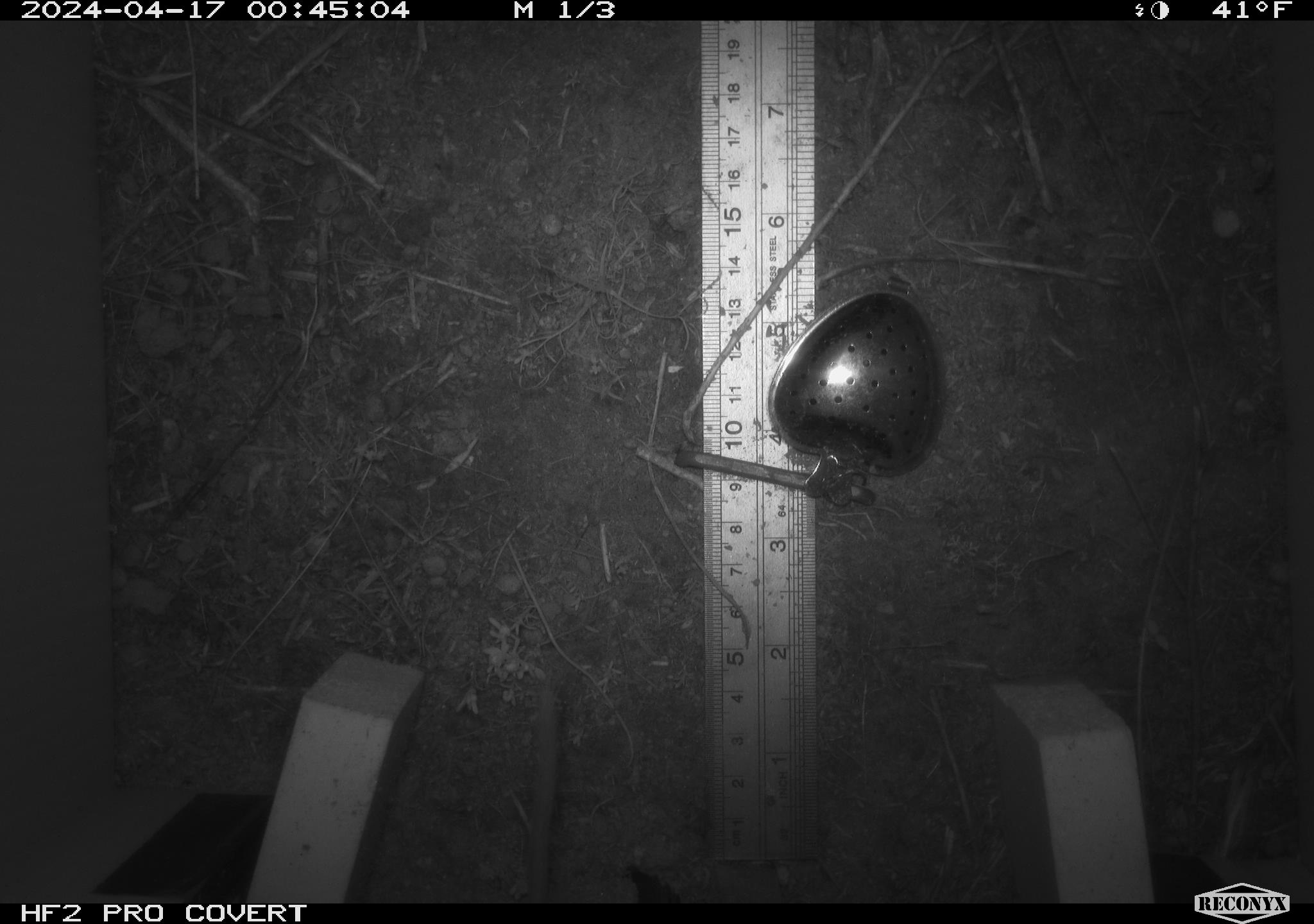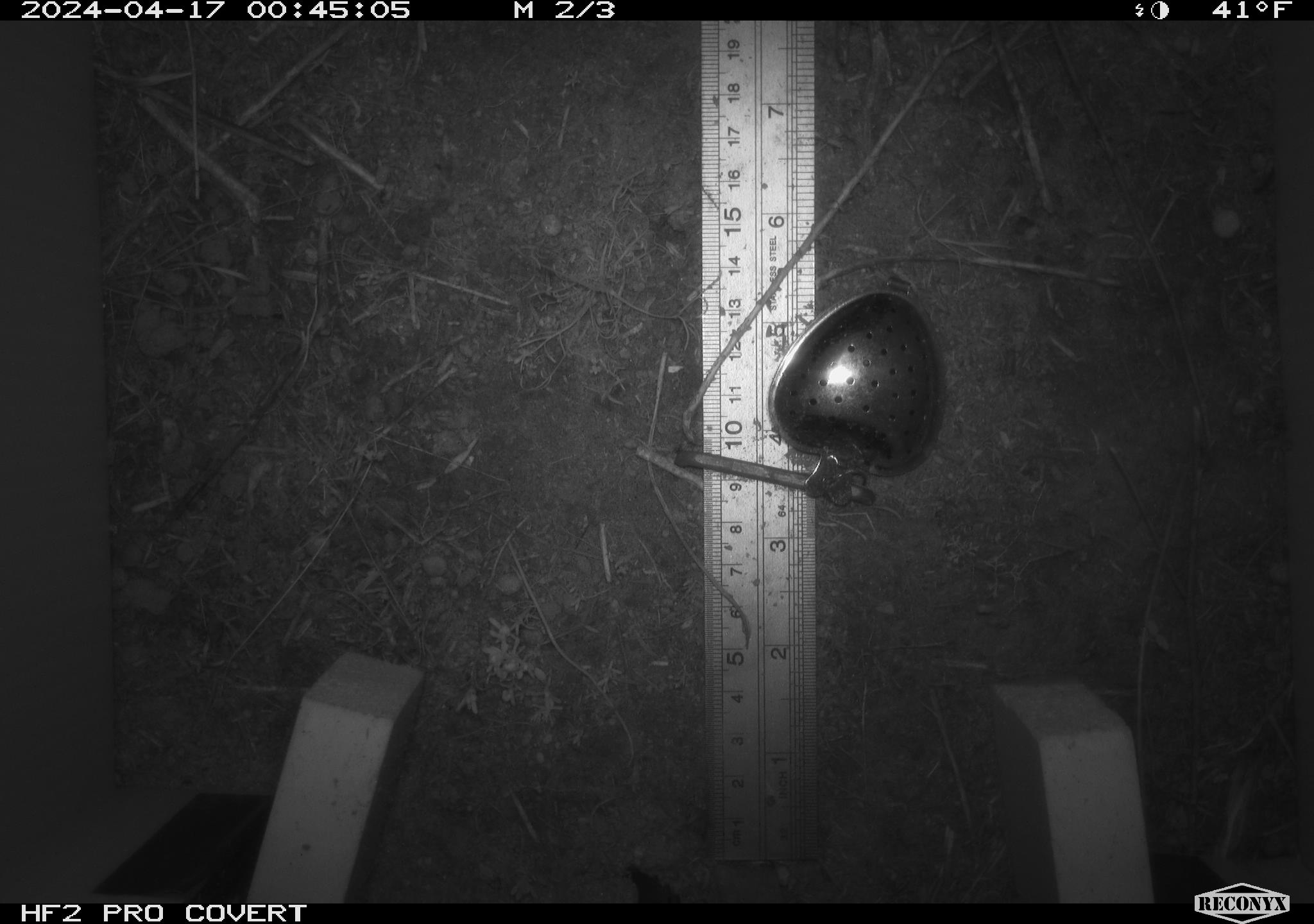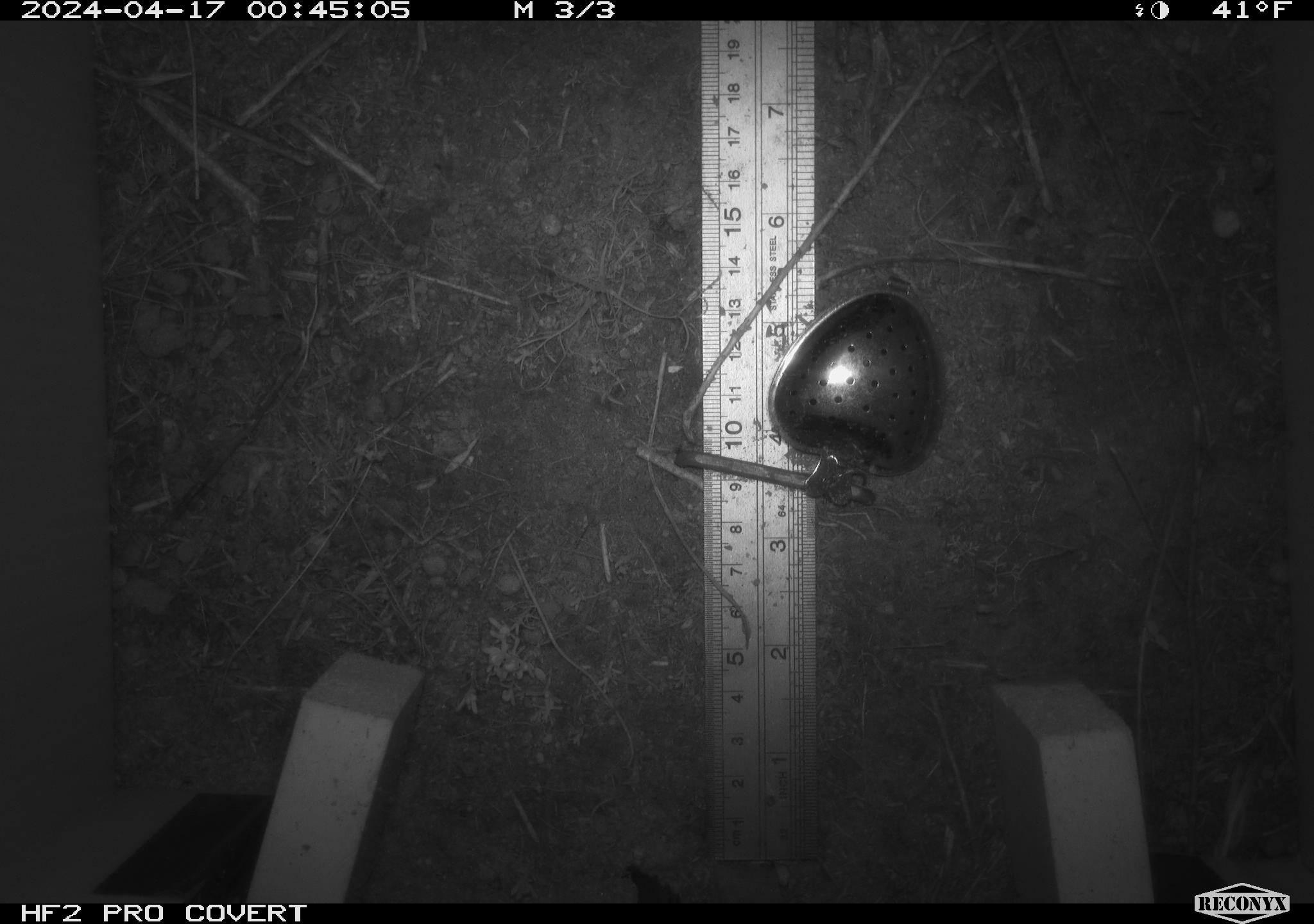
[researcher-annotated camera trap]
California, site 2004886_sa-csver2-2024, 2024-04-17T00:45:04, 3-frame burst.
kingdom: Animalia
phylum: Chordata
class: Mammalia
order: Rodentia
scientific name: Rodentia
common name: rodent